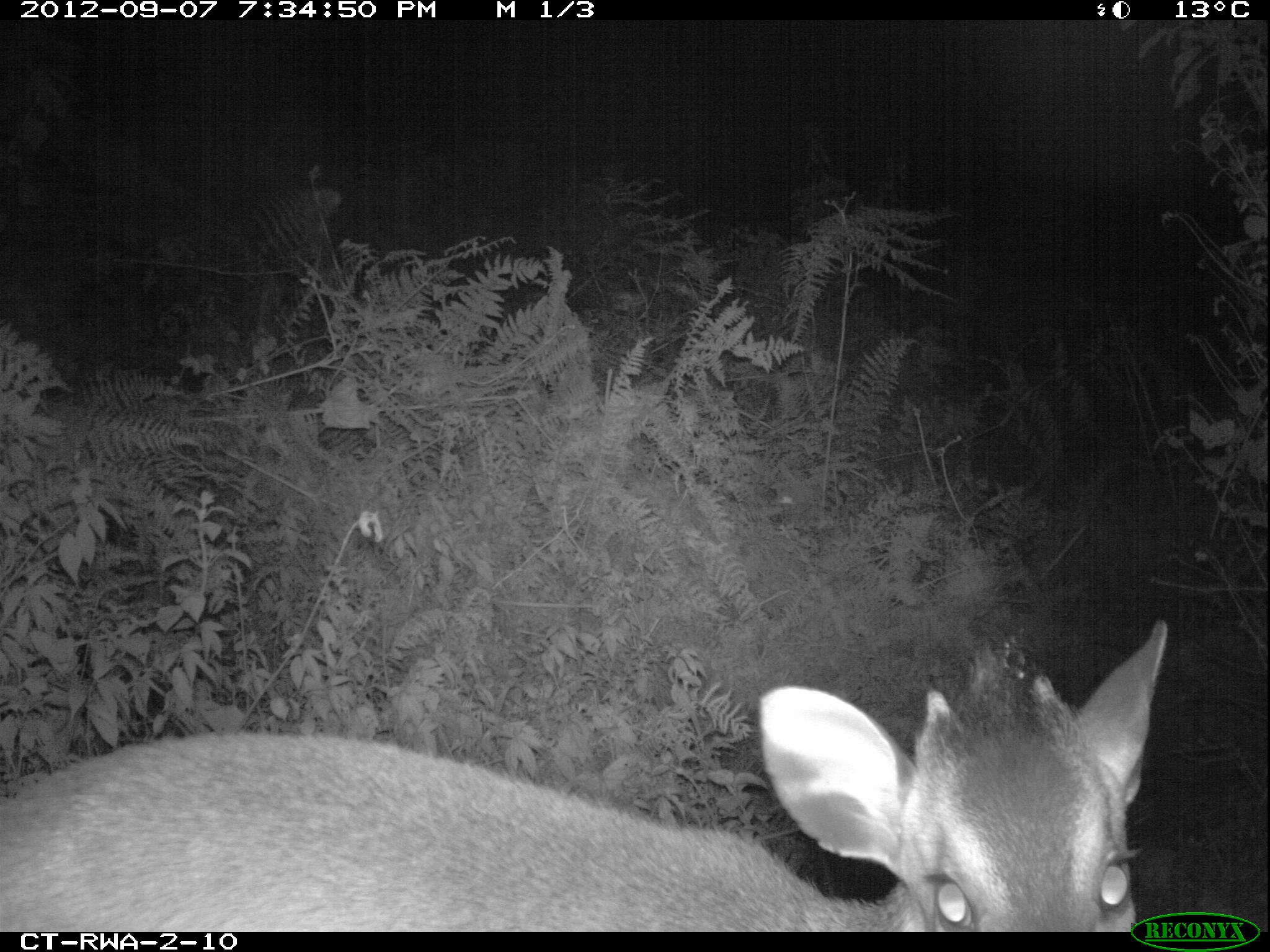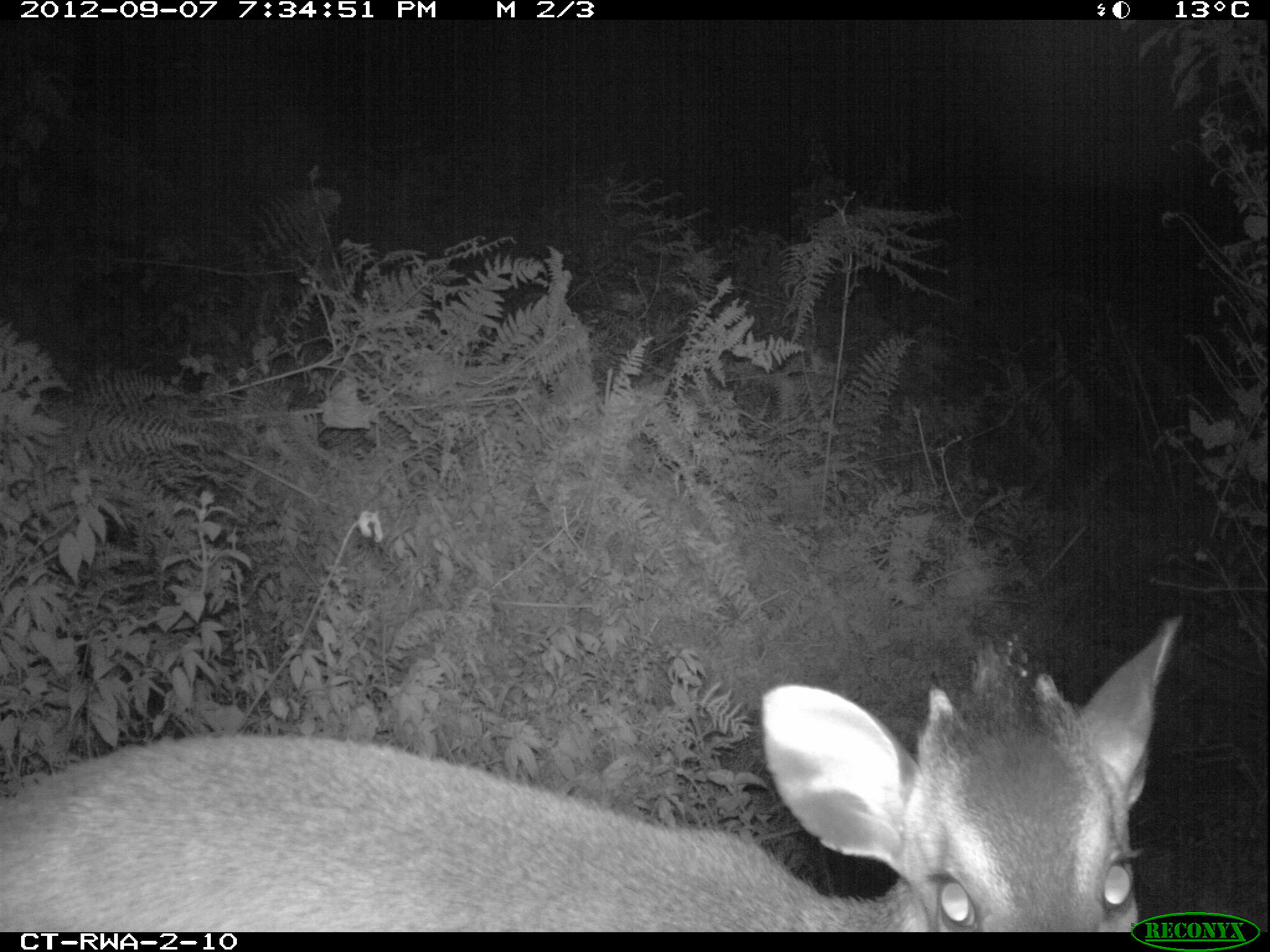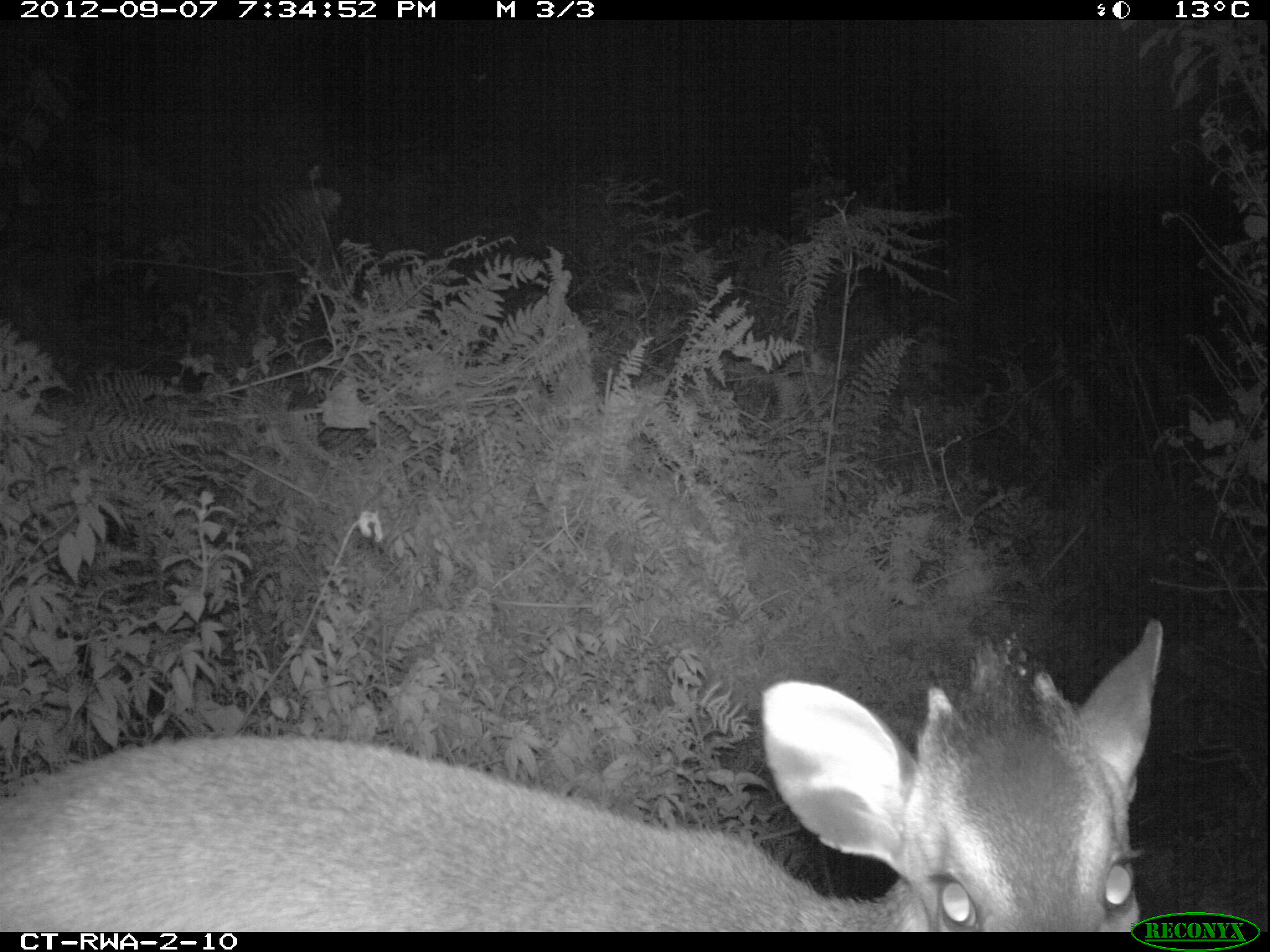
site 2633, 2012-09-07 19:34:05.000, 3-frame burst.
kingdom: Animalia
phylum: Chordata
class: Mammalia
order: Artiodactyla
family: Bovidae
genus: Cephalophus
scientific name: Cephalophus nigrifrons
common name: black-fronted duiker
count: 1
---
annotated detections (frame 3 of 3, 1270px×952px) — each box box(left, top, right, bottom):
cephalophus nigrifrons: box(0, 615, 1164, 931)